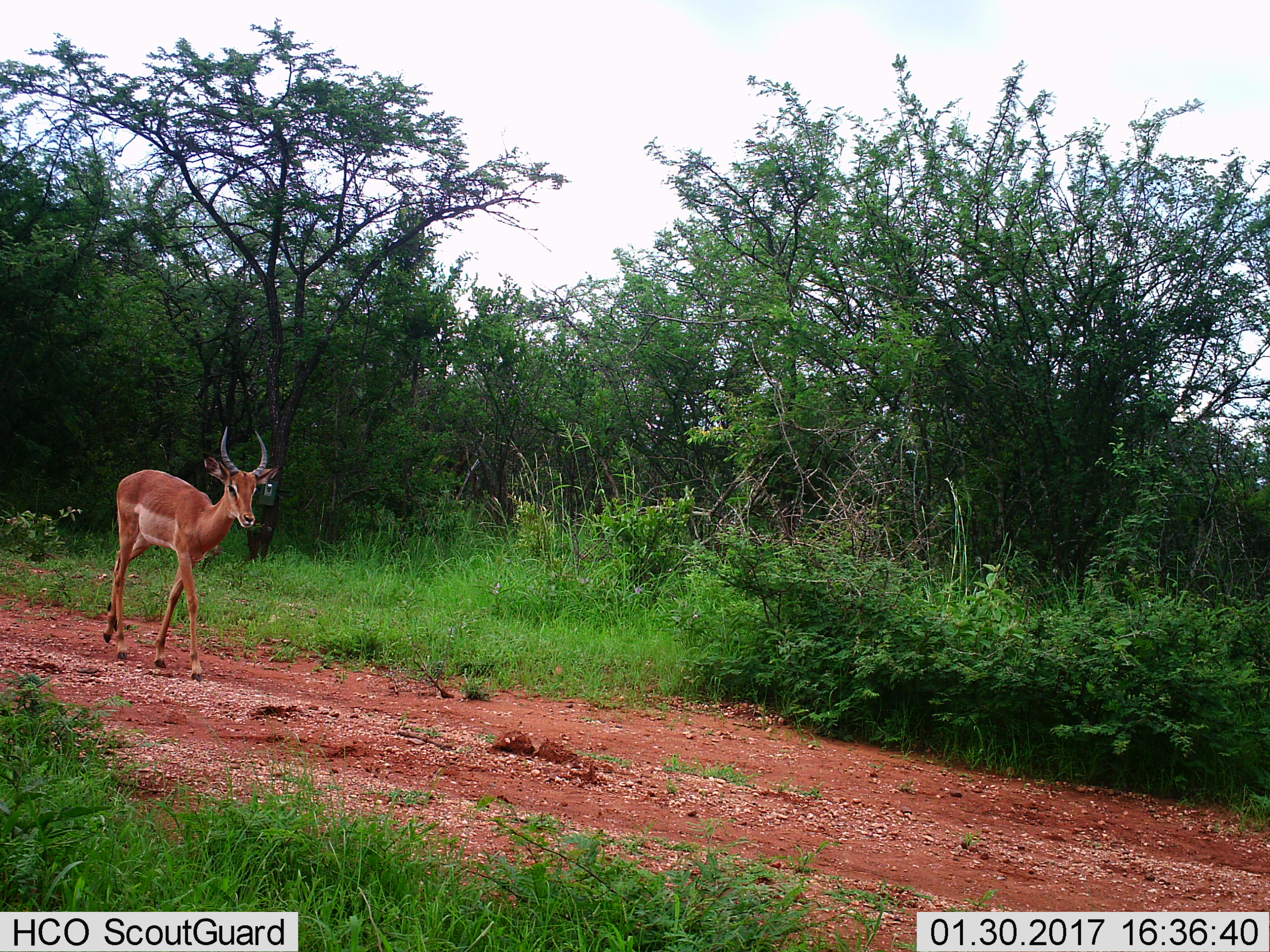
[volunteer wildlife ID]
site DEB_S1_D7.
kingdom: Animalia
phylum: Chordata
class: Mammalia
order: Artiodactyla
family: Bovidae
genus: Aepyceros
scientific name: Aepyceros melampus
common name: impala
Impala (Aepyceros melampus), count 1. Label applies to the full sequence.